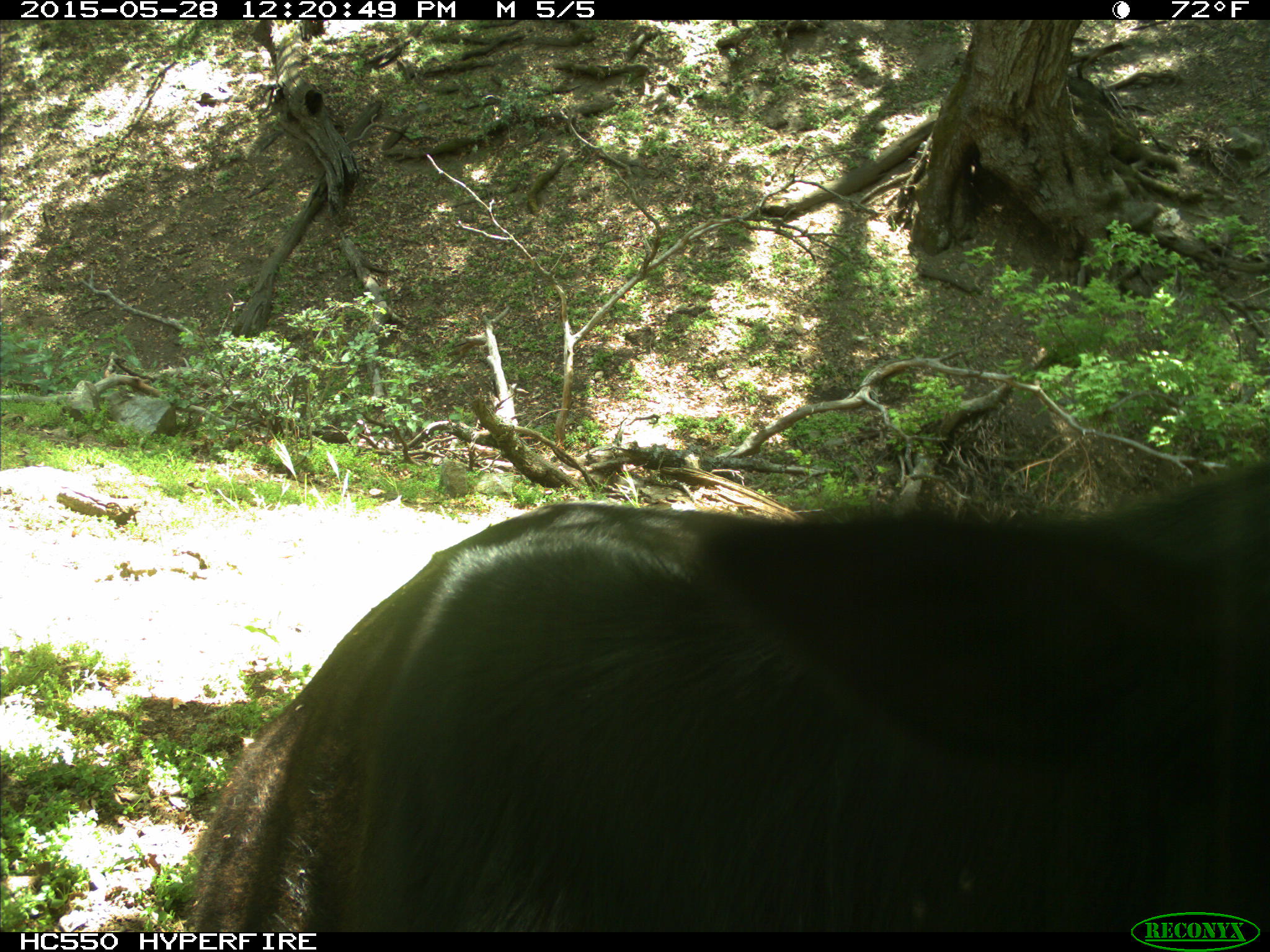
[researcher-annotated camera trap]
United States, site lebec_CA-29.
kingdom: Animalia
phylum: Chordata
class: Mammalia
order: Artiodactyla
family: Bovidae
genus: Bos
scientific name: Bos taurus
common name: domestic cow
Bos taurus (domestic cow).